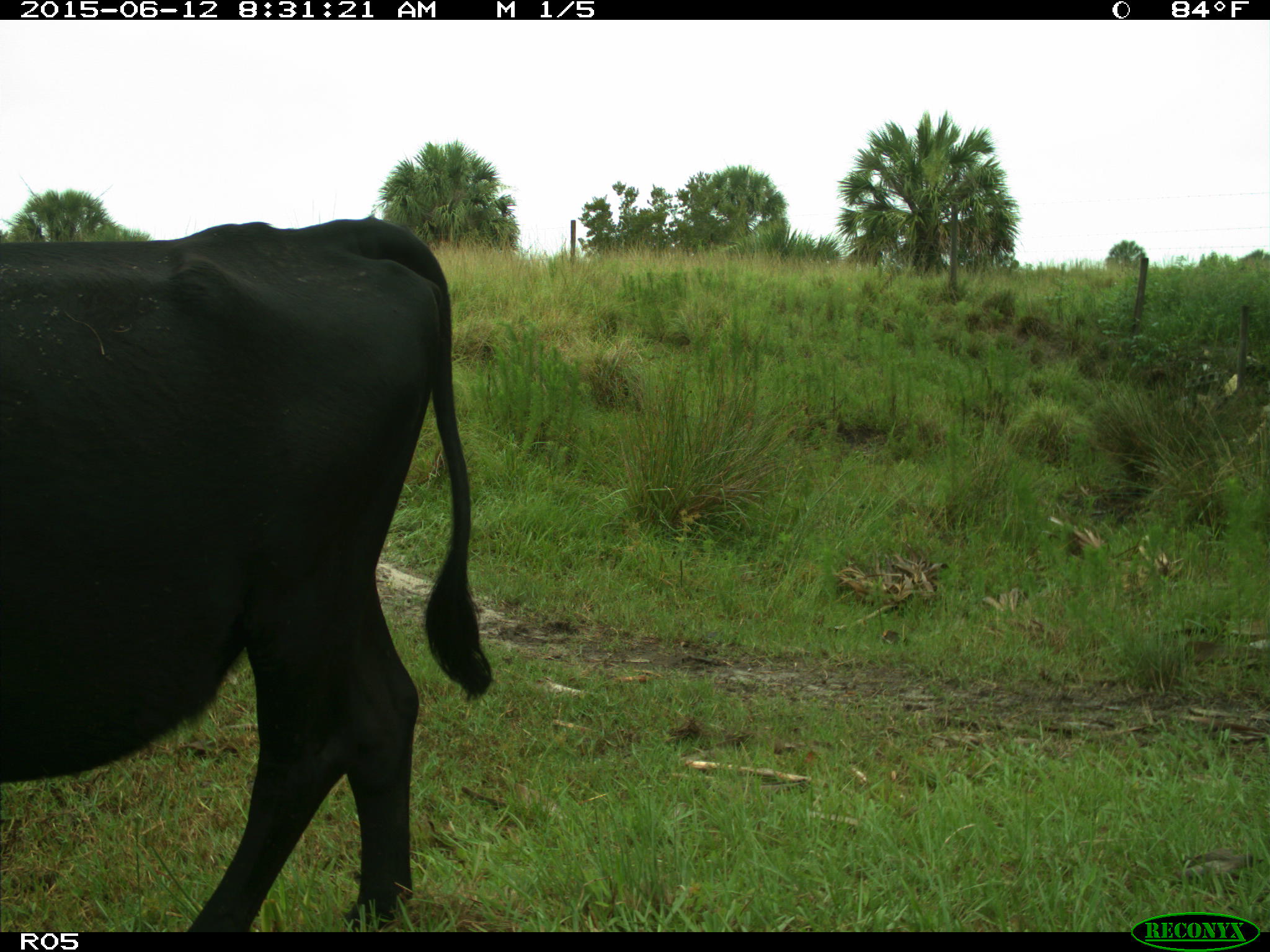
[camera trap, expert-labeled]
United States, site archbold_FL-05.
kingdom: Animalia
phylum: Chordata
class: Mammalia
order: Artiodactyla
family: Bovidae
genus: Bos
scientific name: Bos taurus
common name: domestic cow